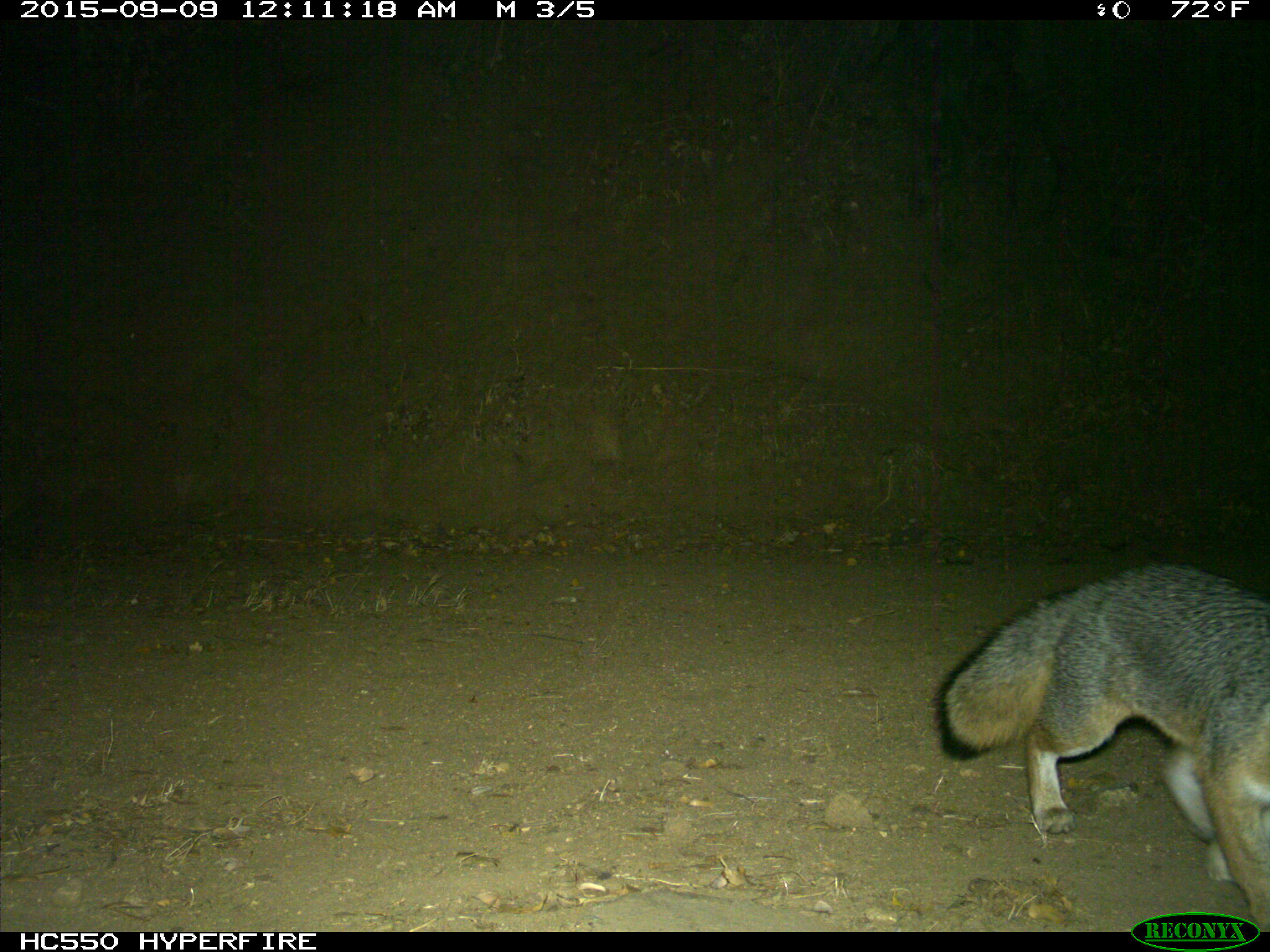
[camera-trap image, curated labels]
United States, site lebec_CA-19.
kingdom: Animalia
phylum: Chordata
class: Mammalia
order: Carnivora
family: Canidae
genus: Urocyon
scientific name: Urocyon cinereoargenteus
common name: gray fox